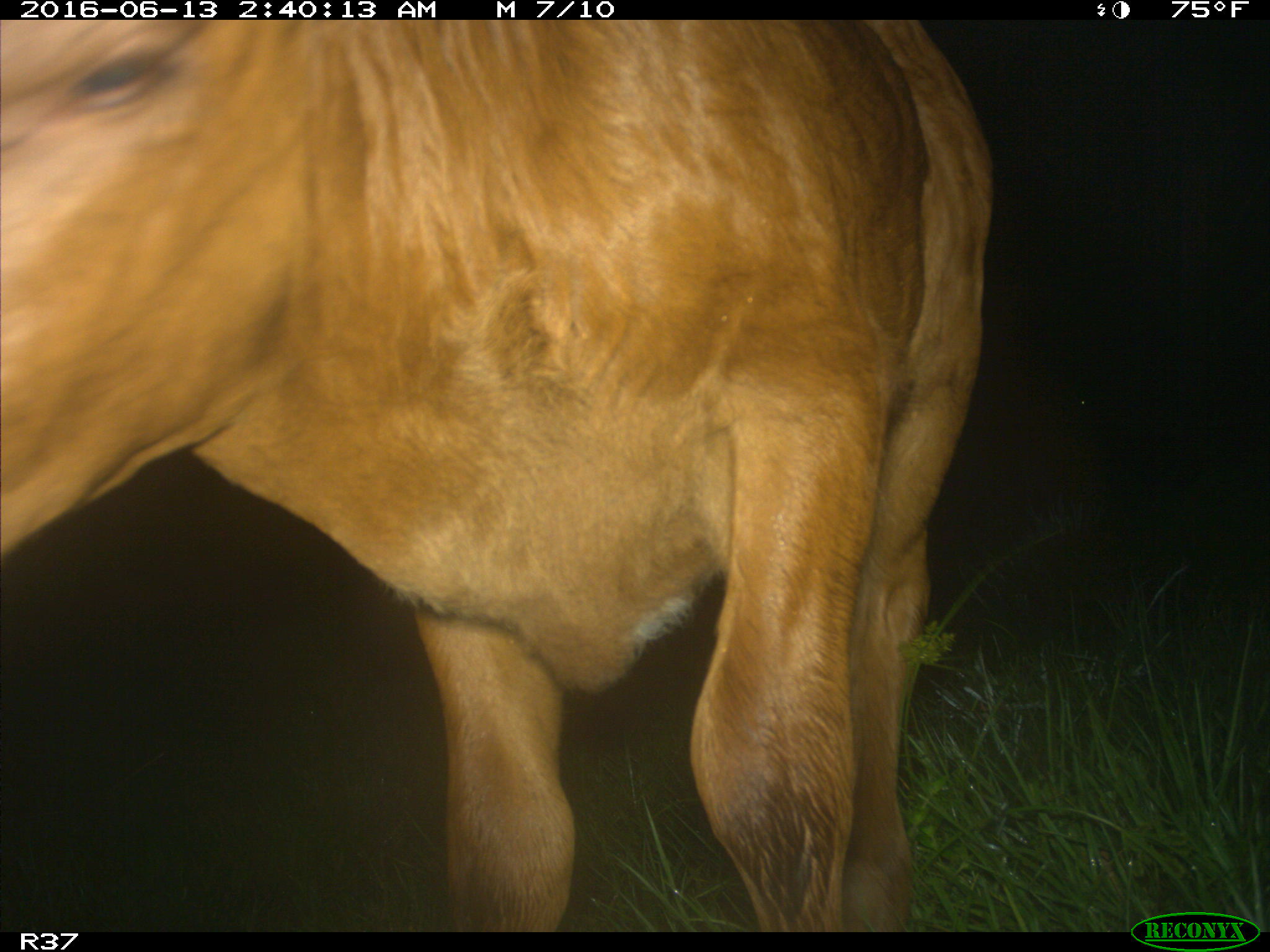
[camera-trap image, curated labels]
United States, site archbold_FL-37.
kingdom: Animalia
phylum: Chordata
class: Mammalia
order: Artiodactyla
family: Bovidae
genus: Bos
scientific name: Bos taurus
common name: domestic cow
Bos taurus (domestic cow).